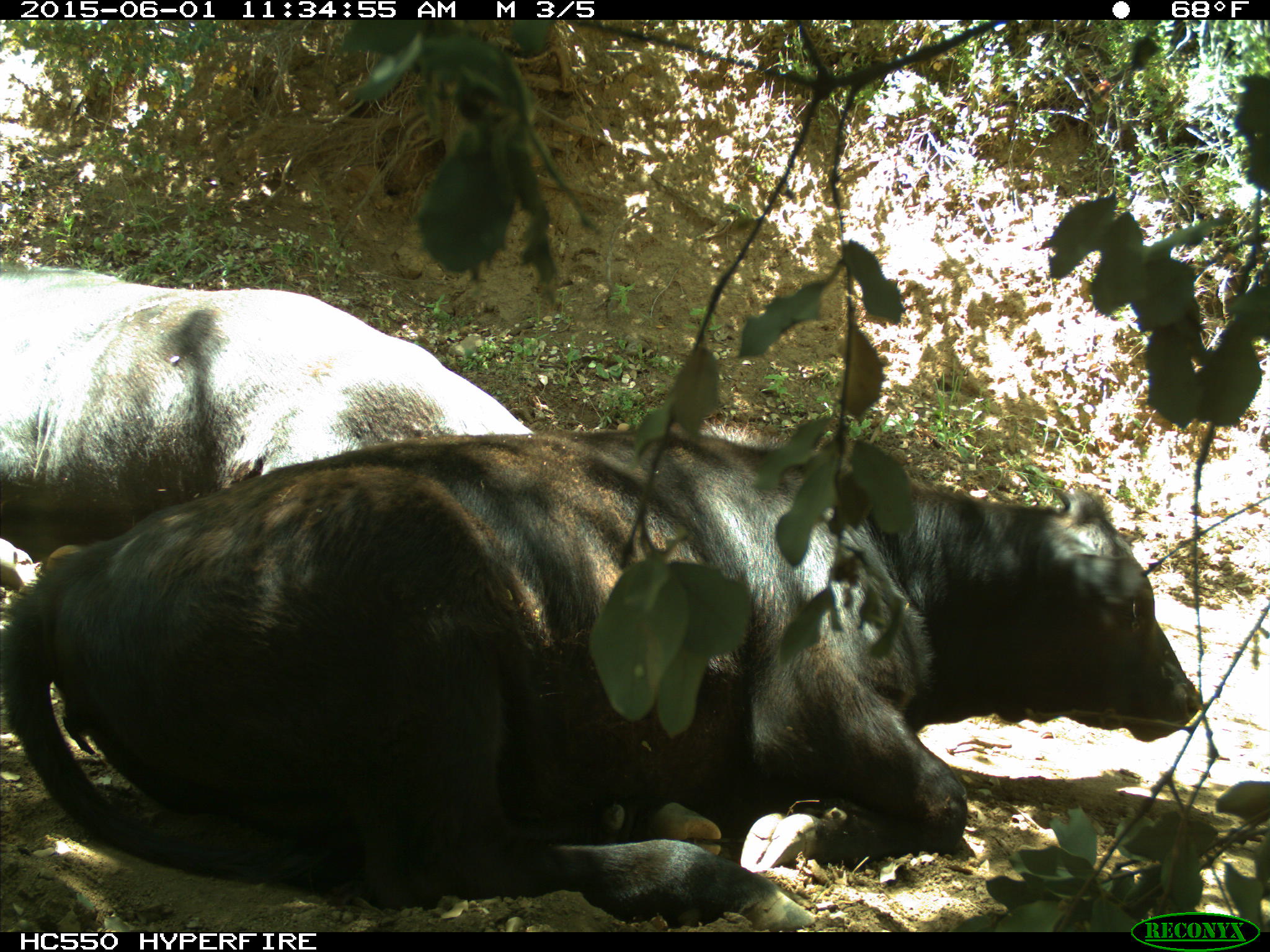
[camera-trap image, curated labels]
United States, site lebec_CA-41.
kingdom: Animalia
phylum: Chordata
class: Mammalia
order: Artiodactyla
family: Bovidae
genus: Bos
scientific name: Bos taurus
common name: domestic cow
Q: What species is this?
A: Bos taurus (domestic cow).